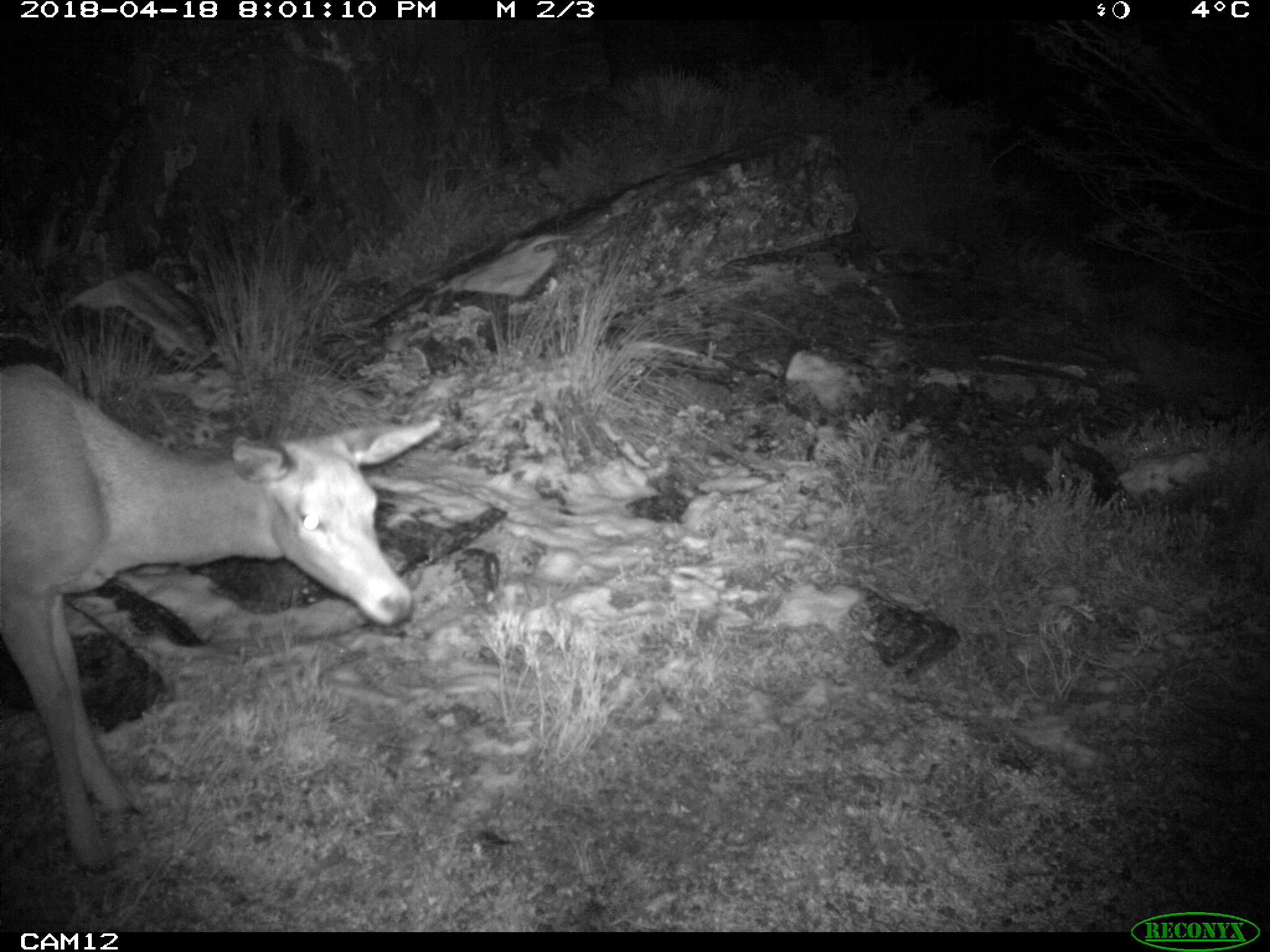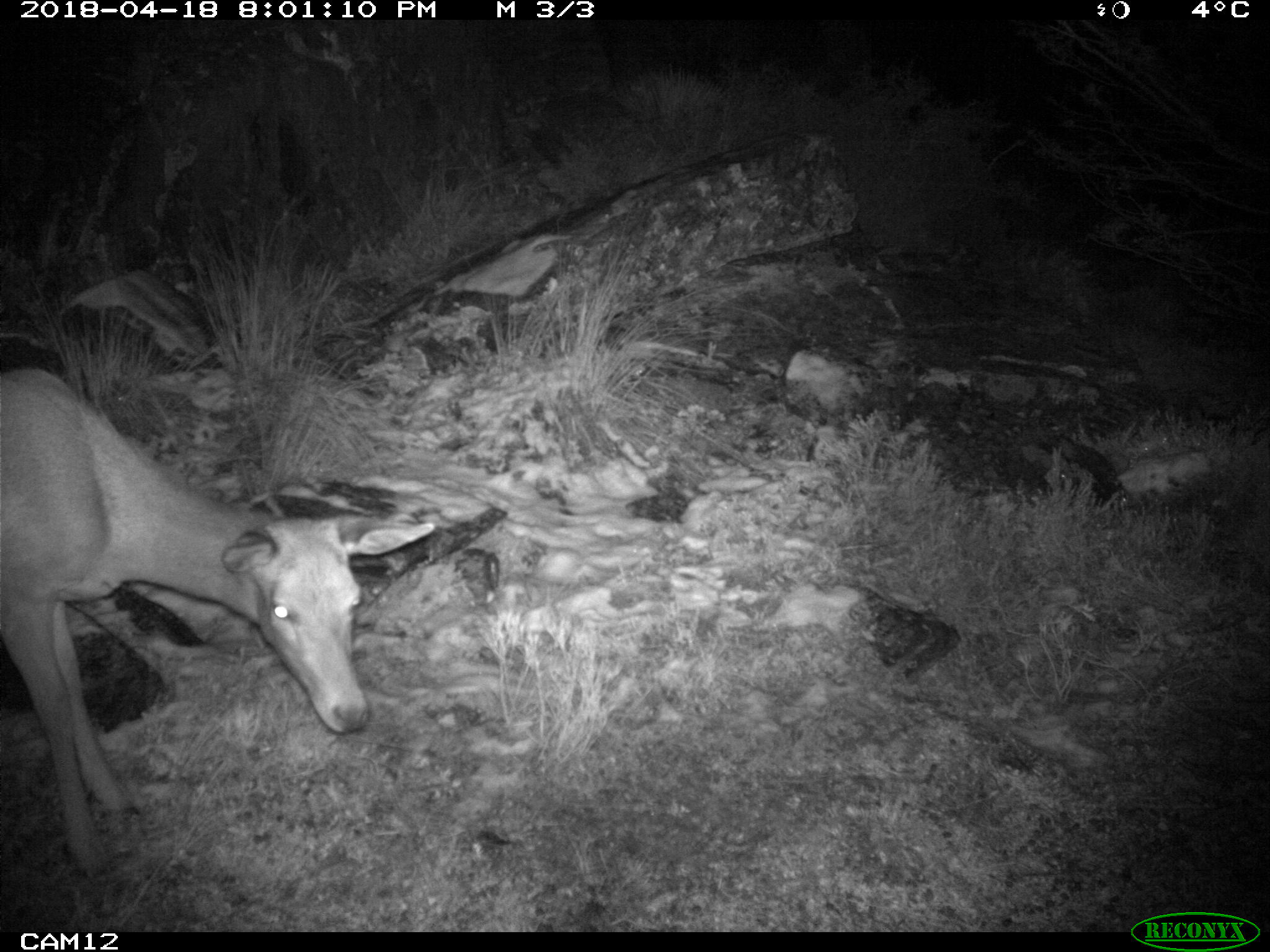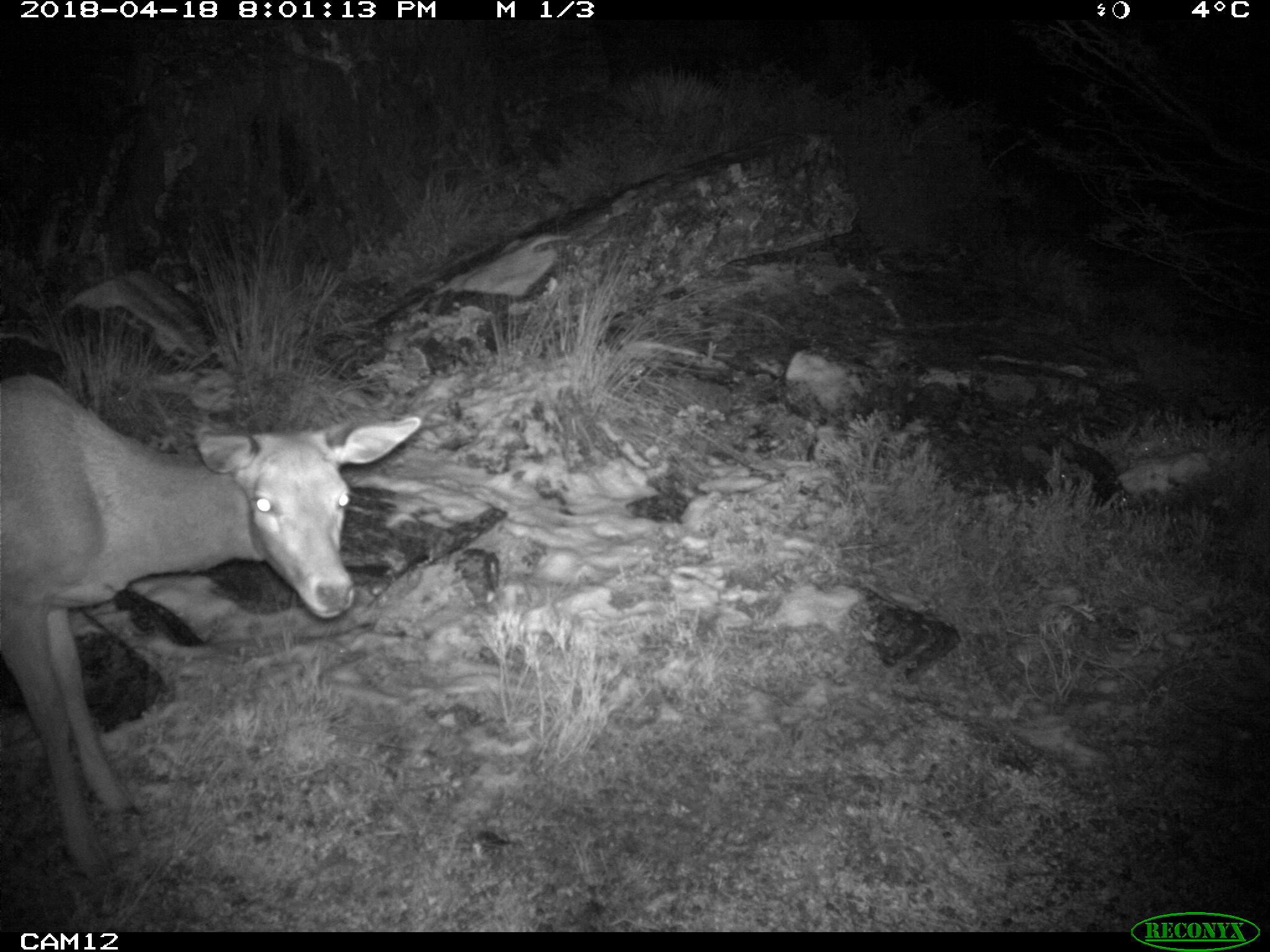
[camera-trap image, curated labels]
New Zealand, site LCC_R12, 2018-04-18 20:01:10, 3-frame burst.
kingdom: Animalia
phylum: Chordata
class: Mammalia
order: Artiodactyla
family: Cervidae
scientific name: Cervidae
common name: deer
Deer (Cervidae).